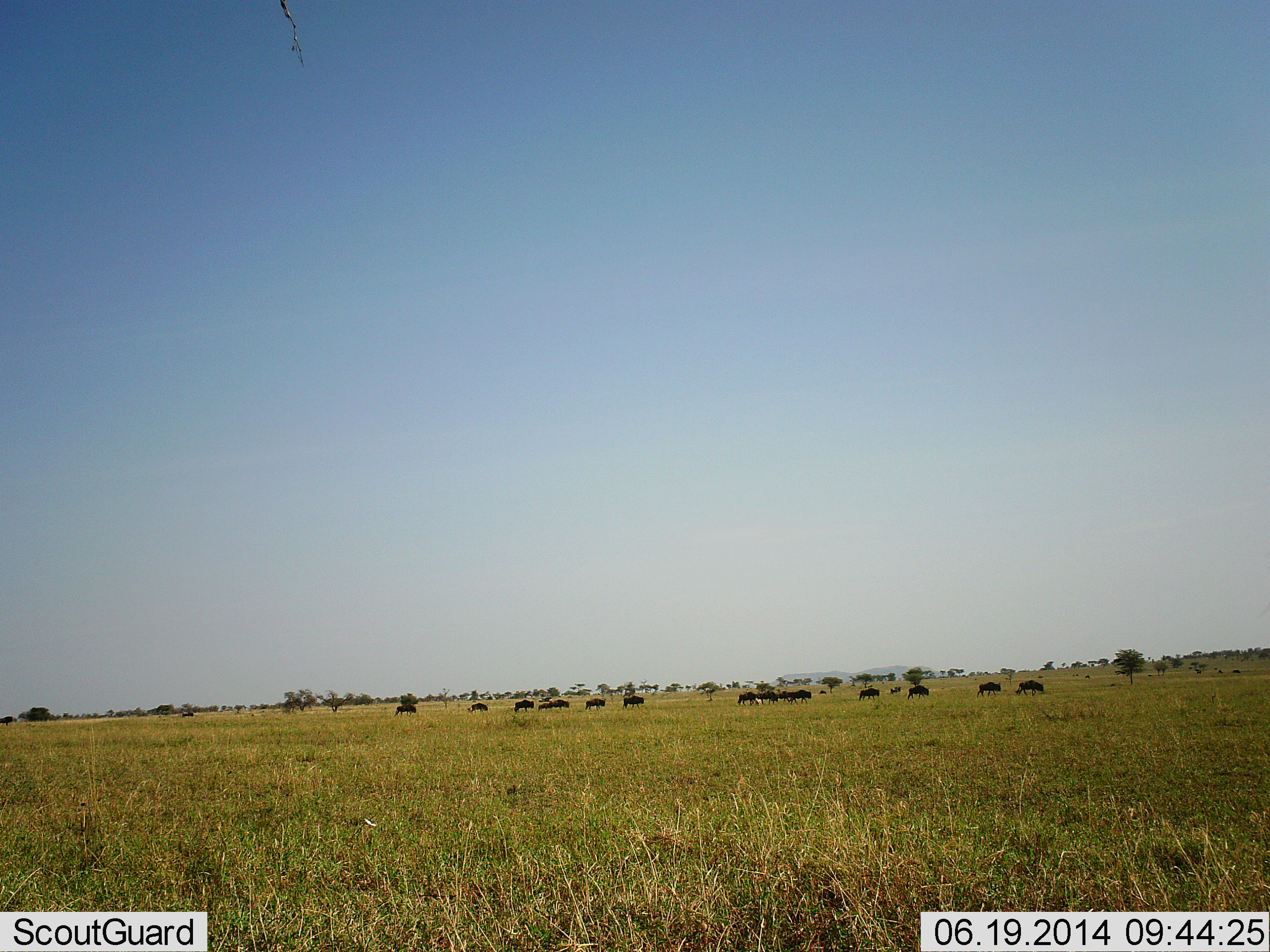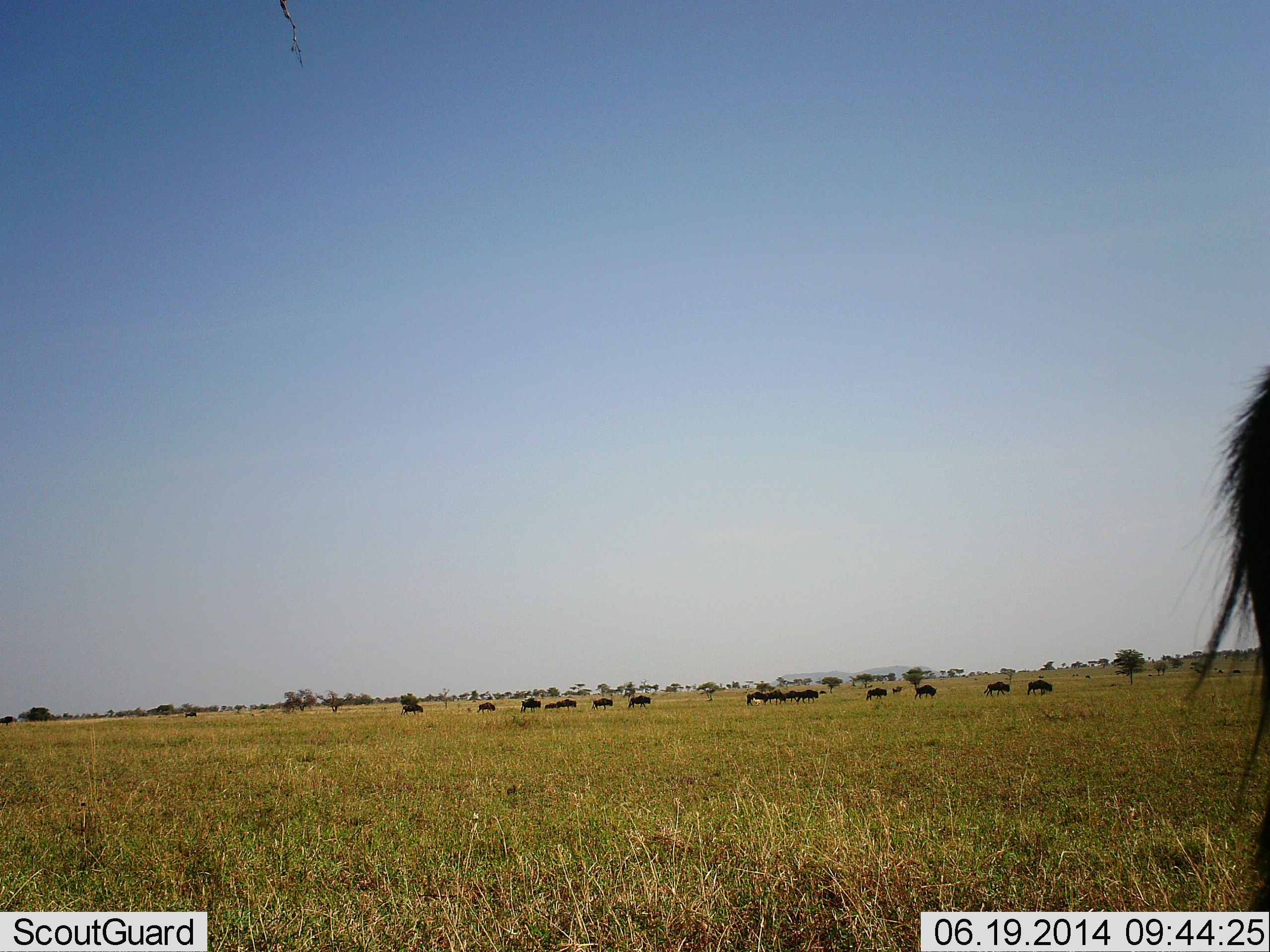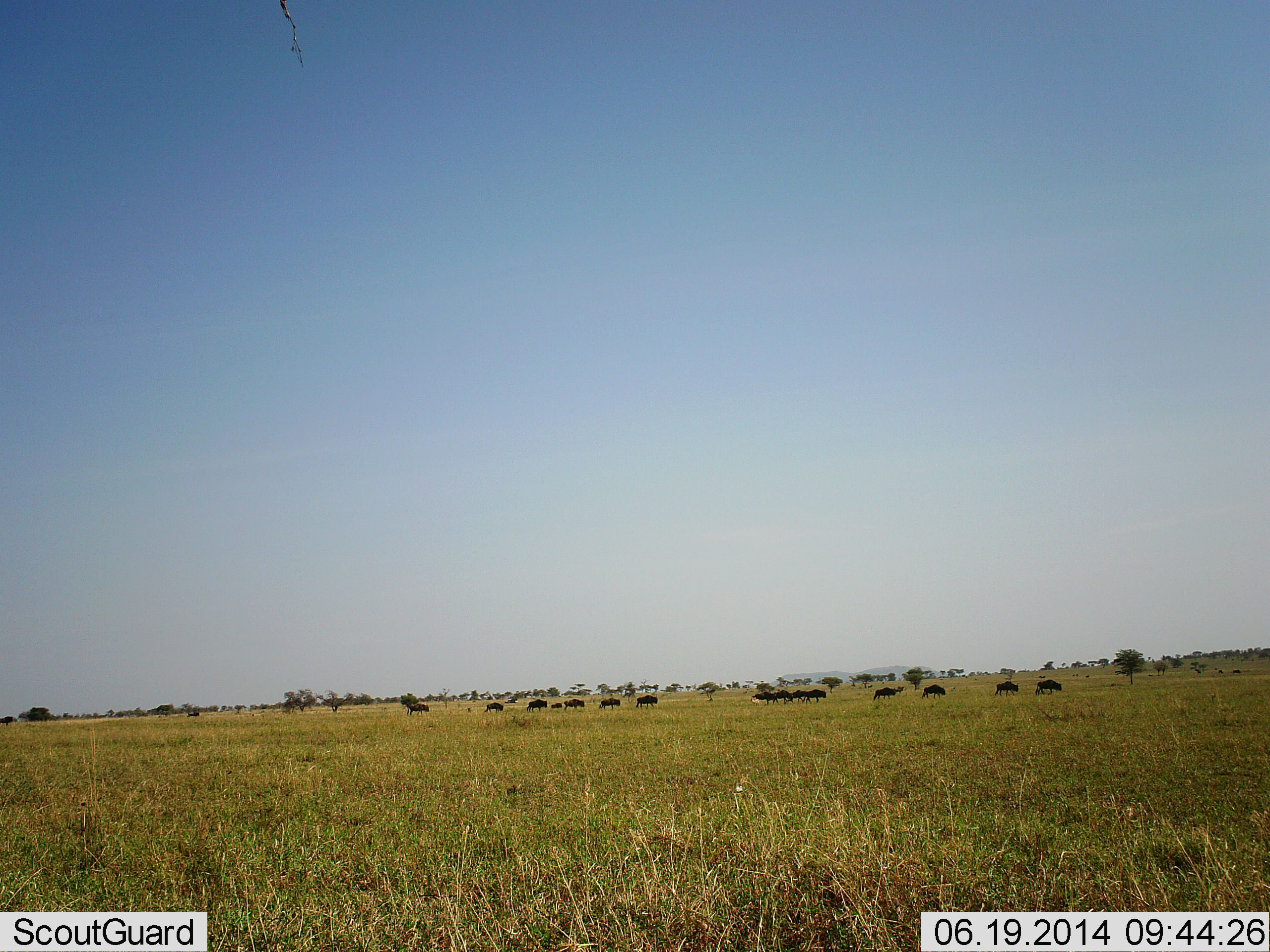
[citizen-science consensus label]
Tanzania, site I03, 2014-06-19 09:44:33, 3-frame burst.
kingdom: Animalia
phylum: Chordata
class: Mammalia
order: Artiodactyla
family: Bovidae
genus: Connochaetes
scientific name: Connochaetes taurinus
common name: blue wildebeest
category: wildebeest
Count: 11-50.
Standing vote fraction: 0%.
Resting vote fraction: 0%.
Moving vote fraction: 80%.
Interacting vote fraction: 0%.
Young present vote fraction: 0%.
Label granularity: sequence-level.